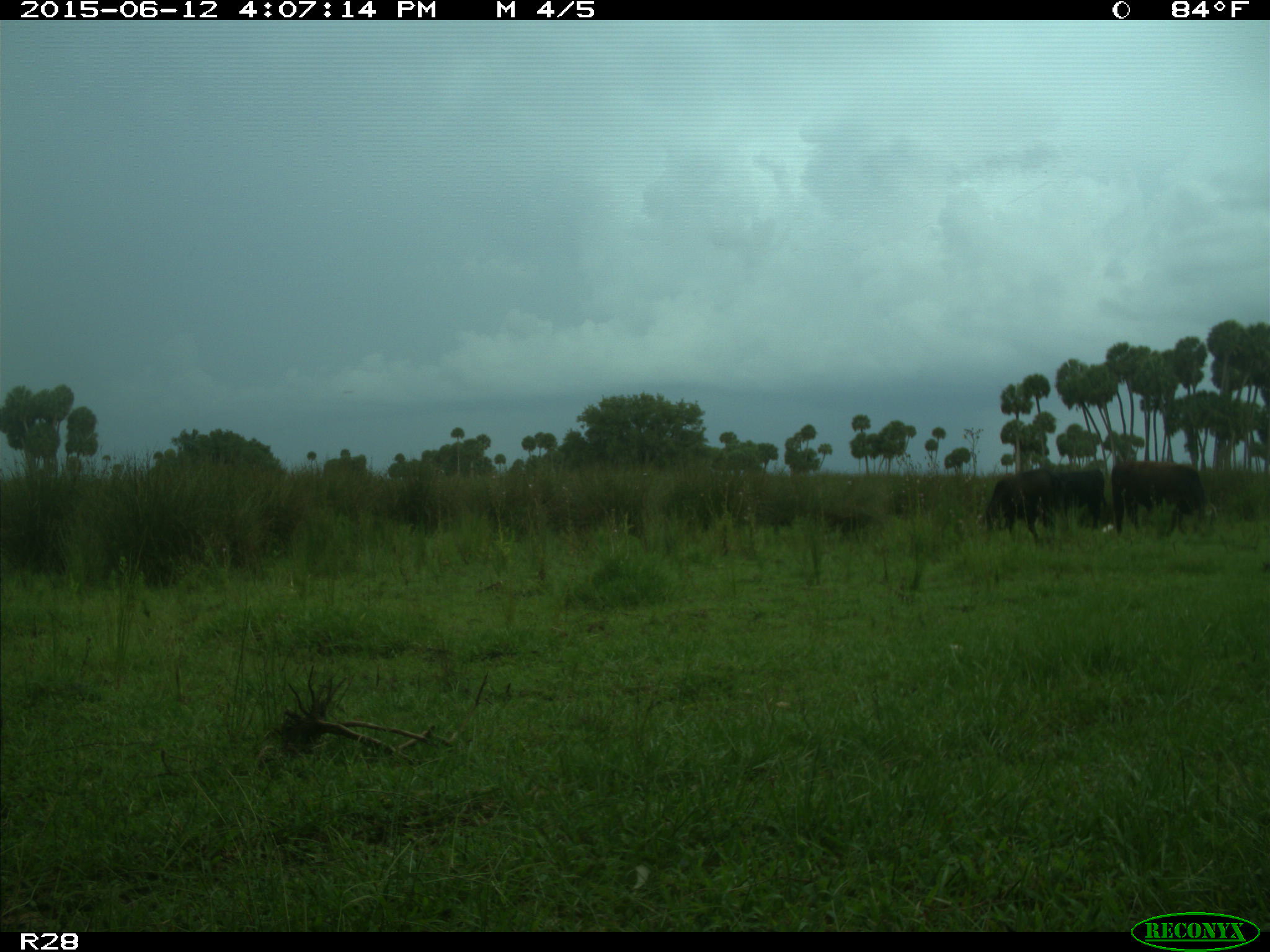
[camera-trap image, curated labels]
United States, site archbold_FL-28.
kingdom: Animalia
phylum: Chordata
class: Mammalia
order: Artiodactyla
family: Bovidae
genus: Bos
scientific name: Bos taurus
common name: domestic cow